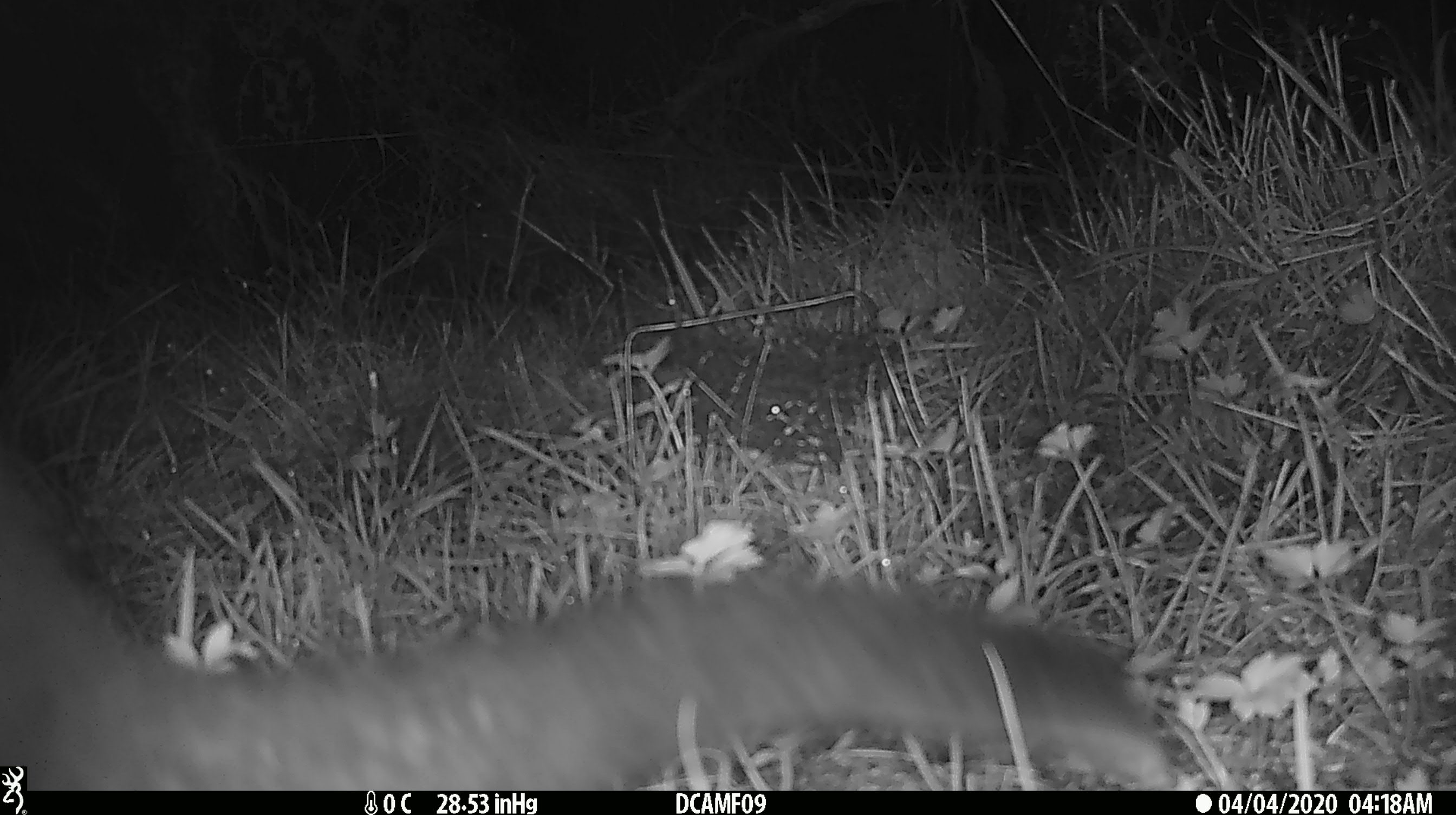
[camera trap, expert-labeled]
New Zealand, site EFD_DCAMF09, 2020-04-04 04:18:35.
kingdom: Animalia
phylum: Chordata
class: Mammalia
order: Diprotodontia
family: Phalangeridae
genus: Trichosurus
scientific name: Trichosurus vulpecula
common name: common brushtail possum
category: possum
Possum (common brushtail possum) (Trichosurus vulpecula).